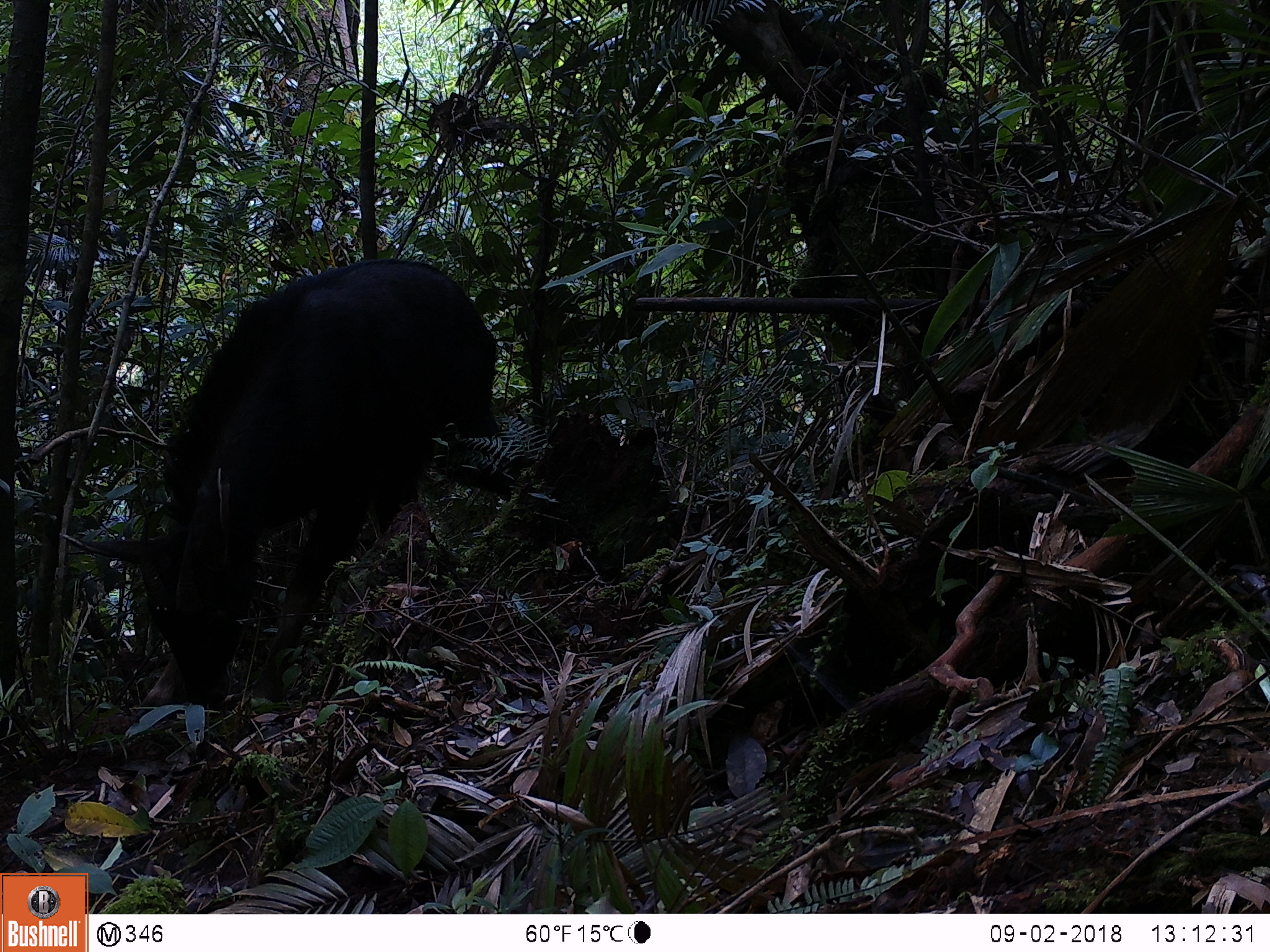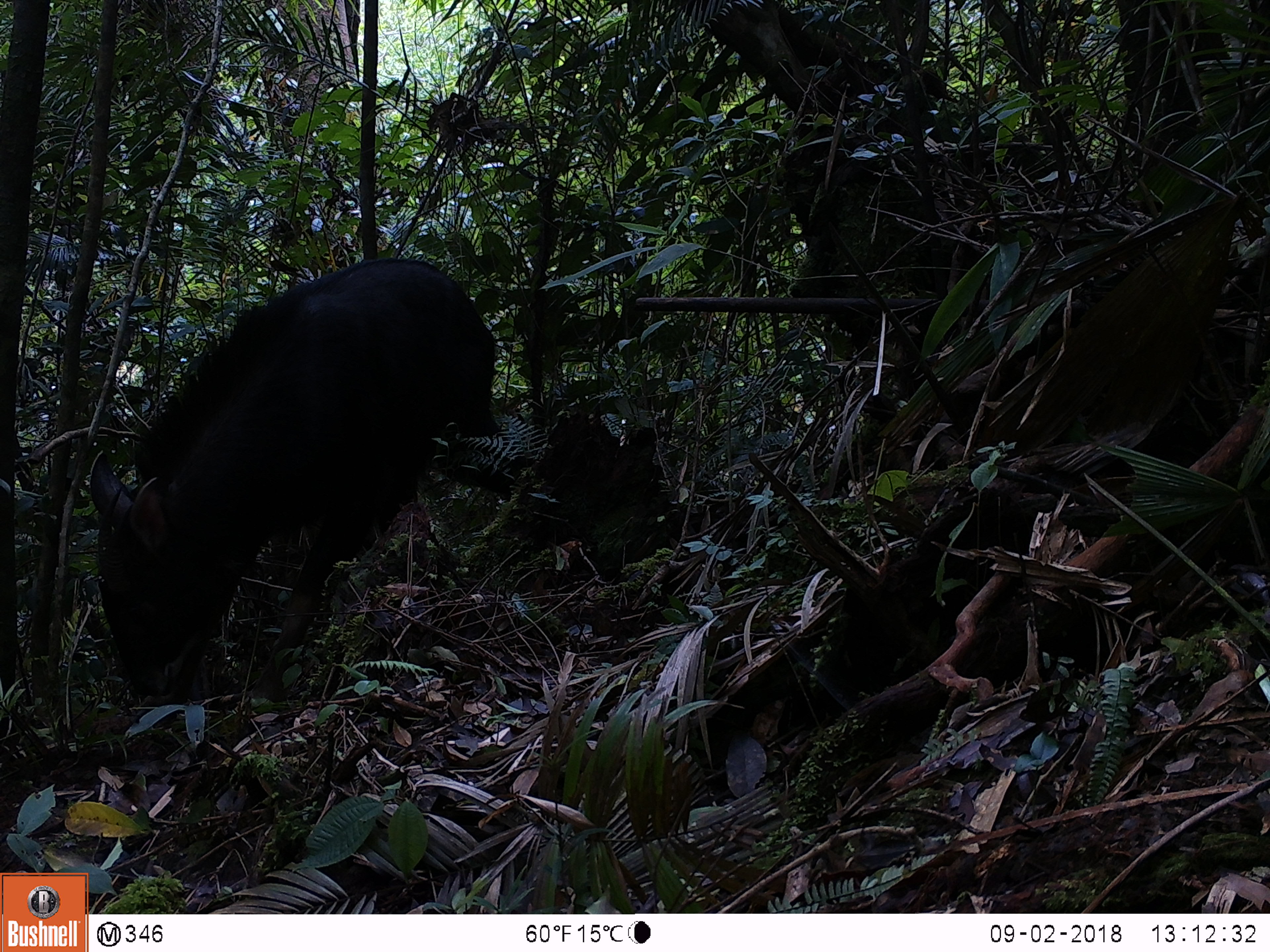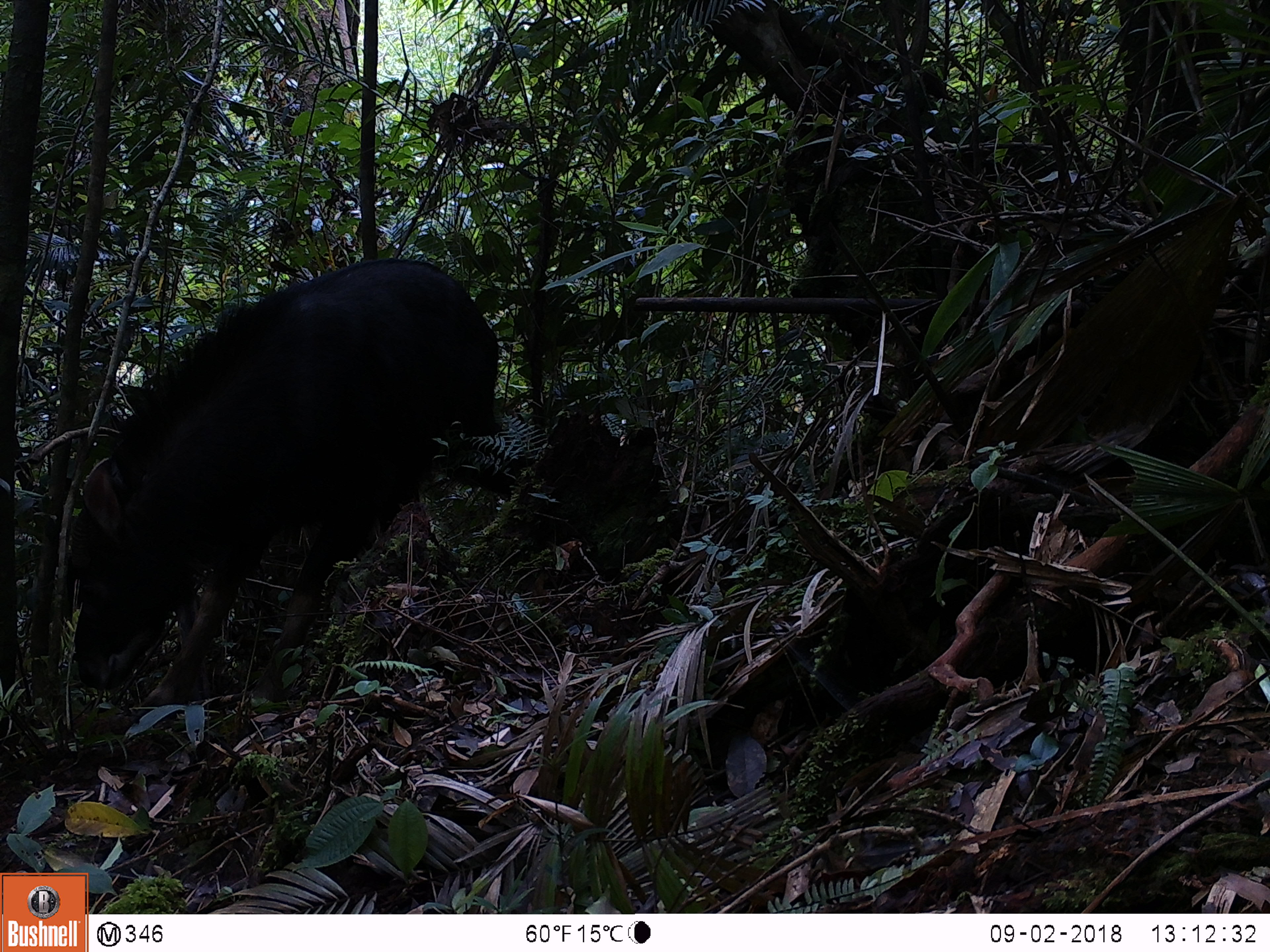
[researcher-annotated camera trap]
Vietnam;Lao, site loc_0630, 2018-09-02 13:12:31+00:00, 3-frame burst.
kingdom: Animalia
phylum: Chordata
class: Mammalia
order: Artiodactyla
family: Bovidae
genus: Capricornis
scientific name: Capricornis sumatraensis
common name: chinese serow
Chinese serow (Capricornis sumatraensis). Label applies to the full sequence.